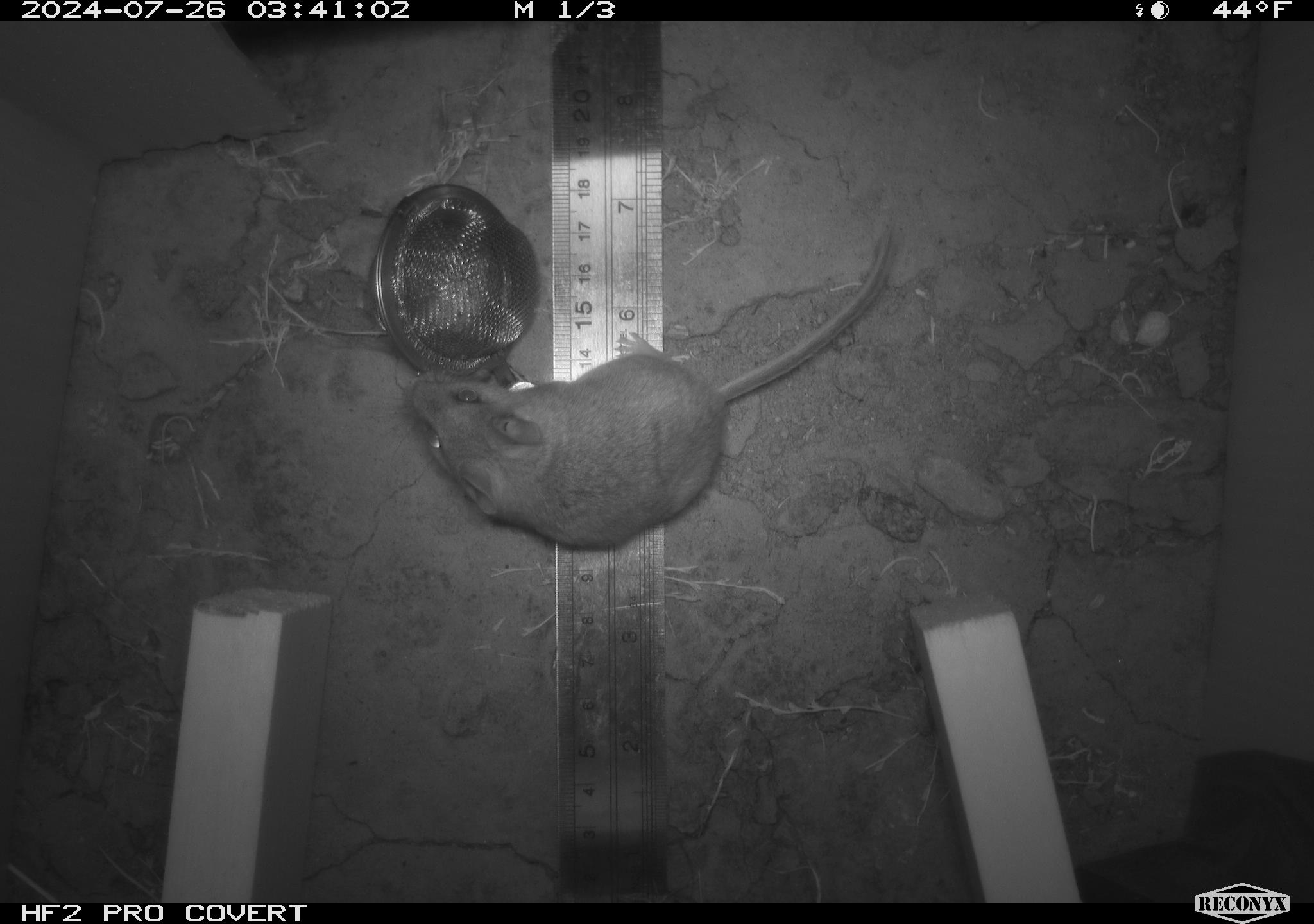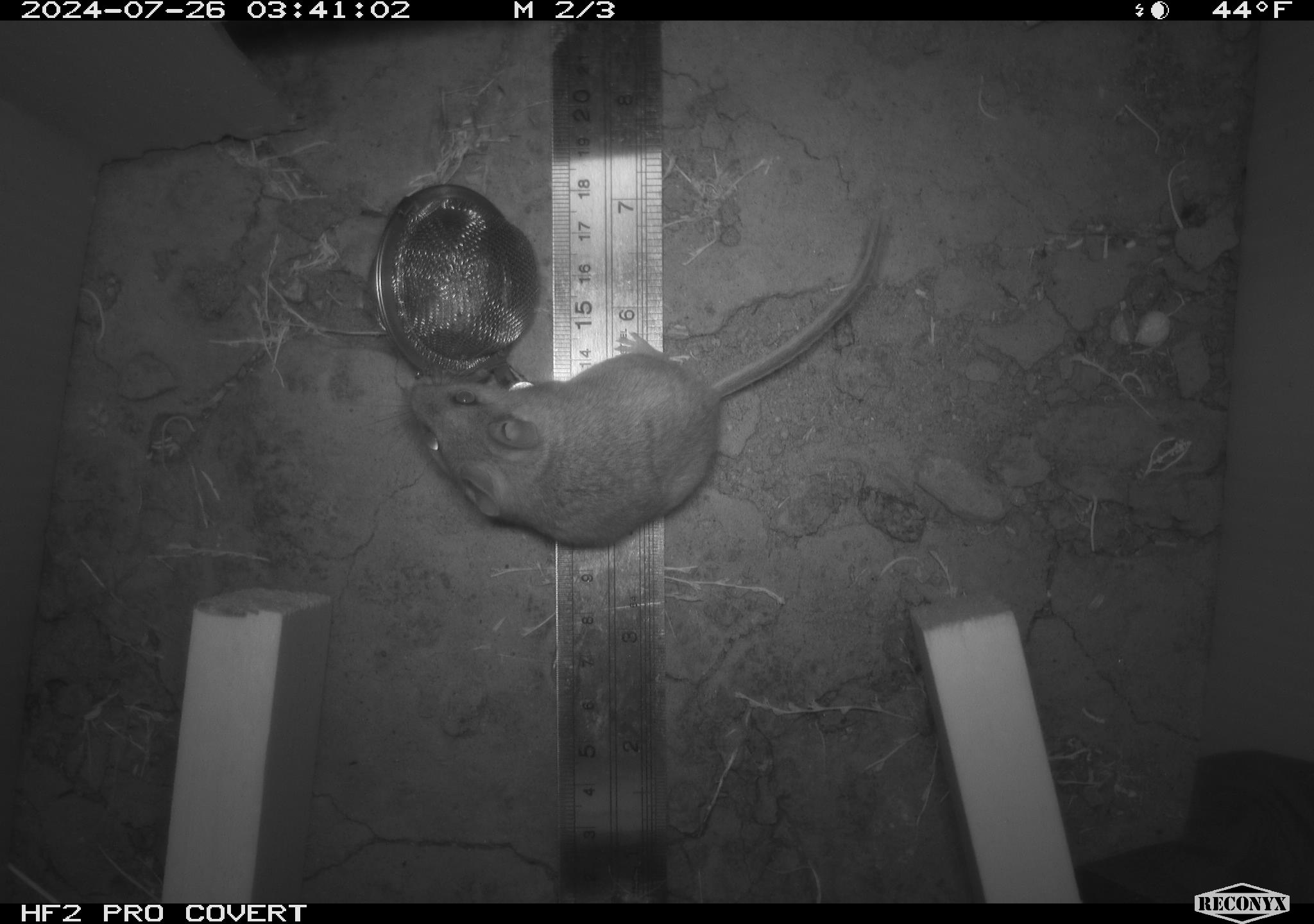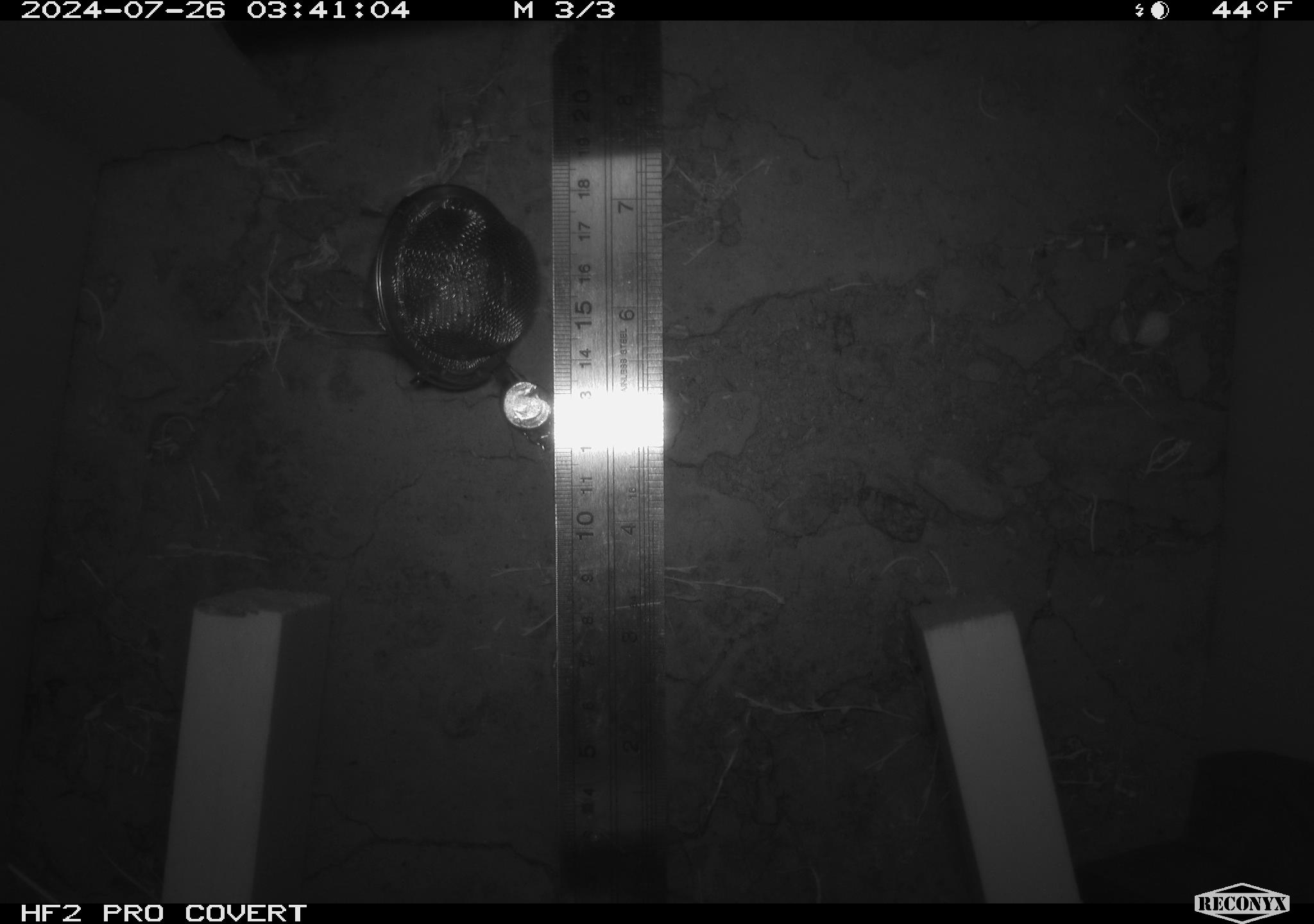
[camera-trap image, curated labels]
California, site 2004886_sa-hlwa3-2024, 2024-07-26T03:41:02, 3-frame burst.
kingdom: Animalia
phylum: Chordata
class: Mammalia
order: Rodentia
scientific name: Rodentia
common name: mouse species